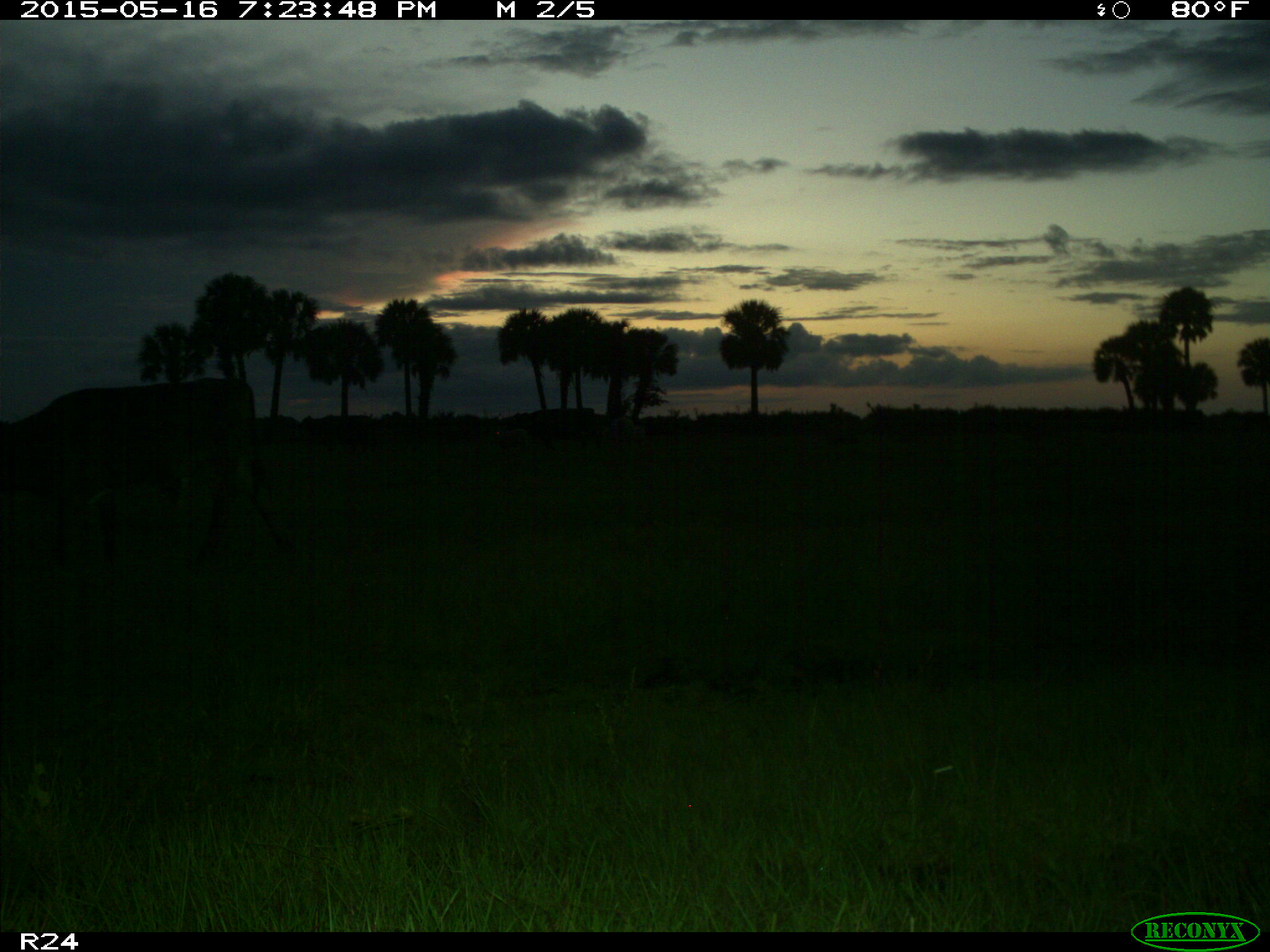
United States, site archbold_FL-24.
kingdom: Animalia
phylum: Chordata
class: Mammalia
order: Artiodactyla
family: Bovidae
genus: Bos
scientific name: Bos taurus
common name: domestic cow